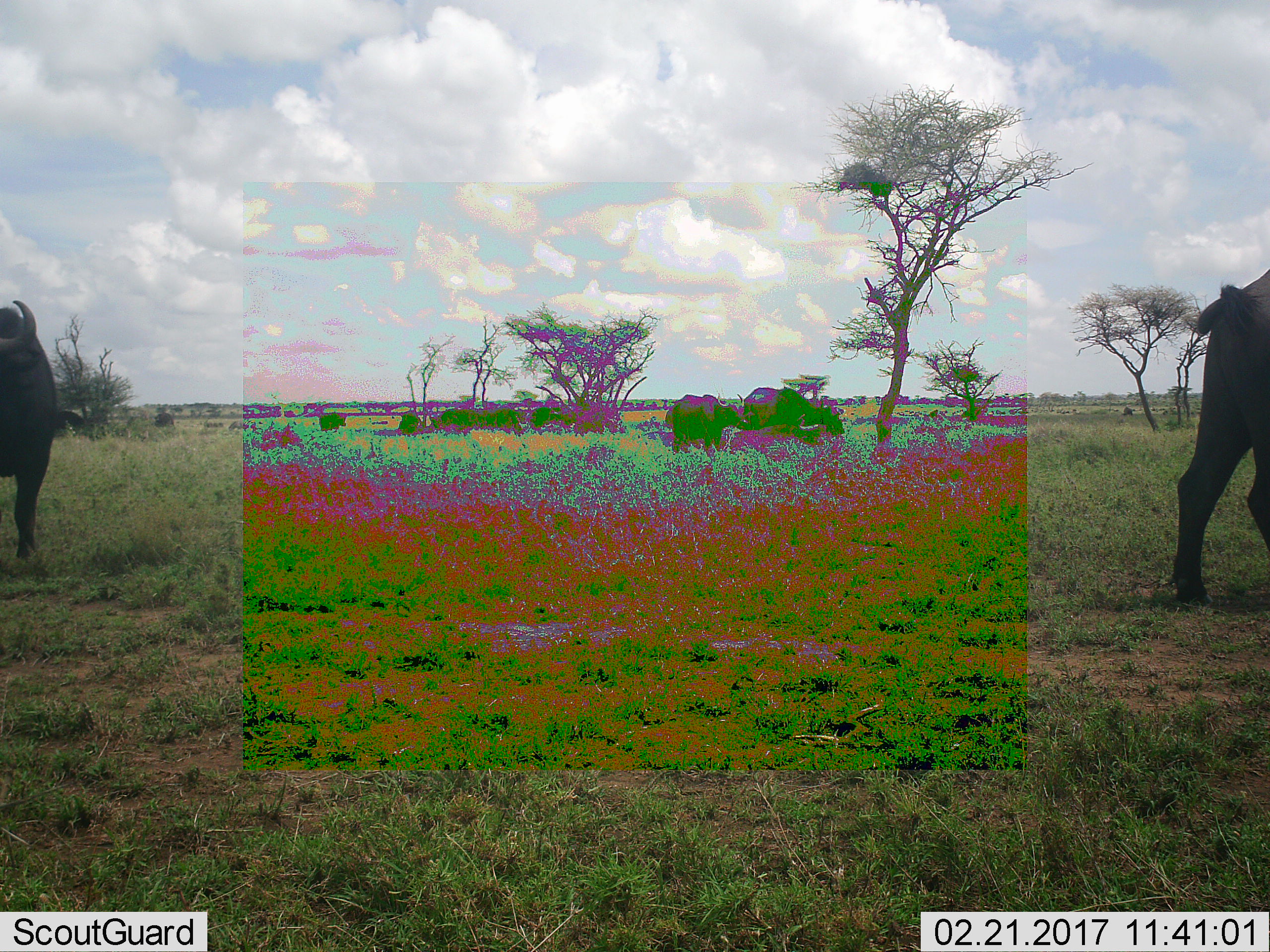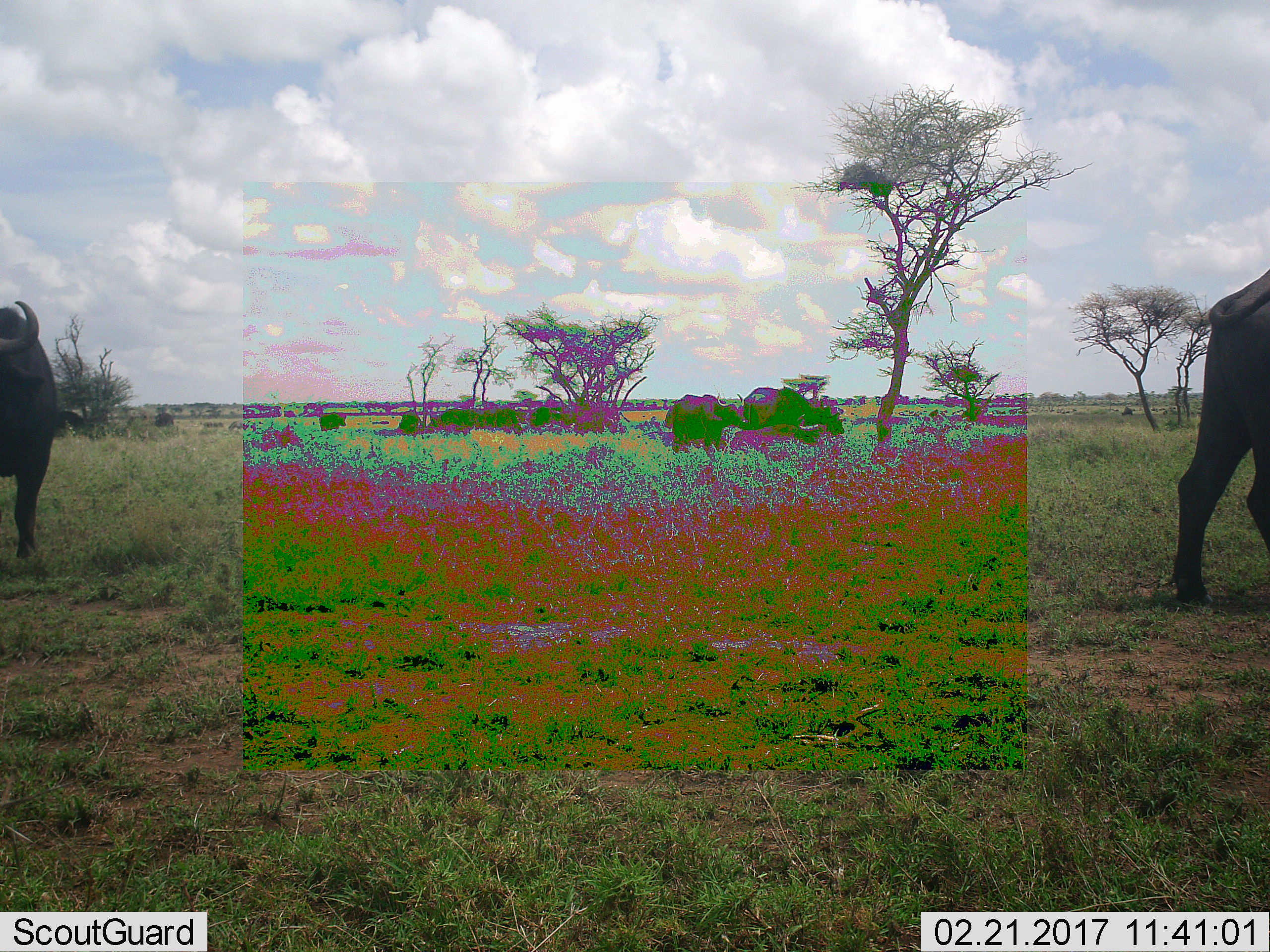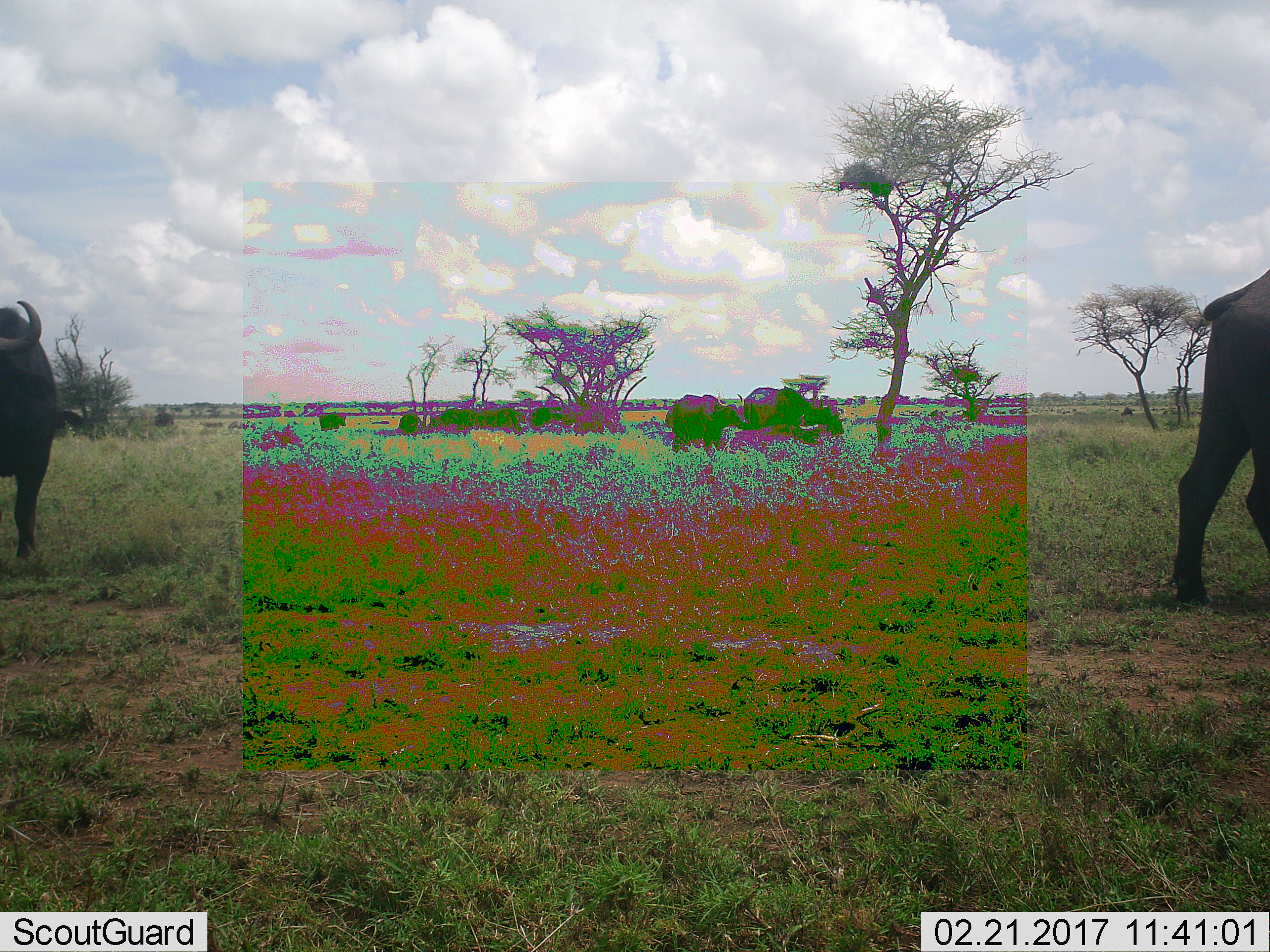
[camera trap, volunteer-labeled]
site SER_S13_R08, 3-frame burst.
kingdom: Animalia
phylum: Chordata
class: Mammalia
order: Artiodactyla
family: Bovidae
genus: Syncerus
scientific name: Syncerus caffer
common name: african buffalo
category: buffalo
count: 11-50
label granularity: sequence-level